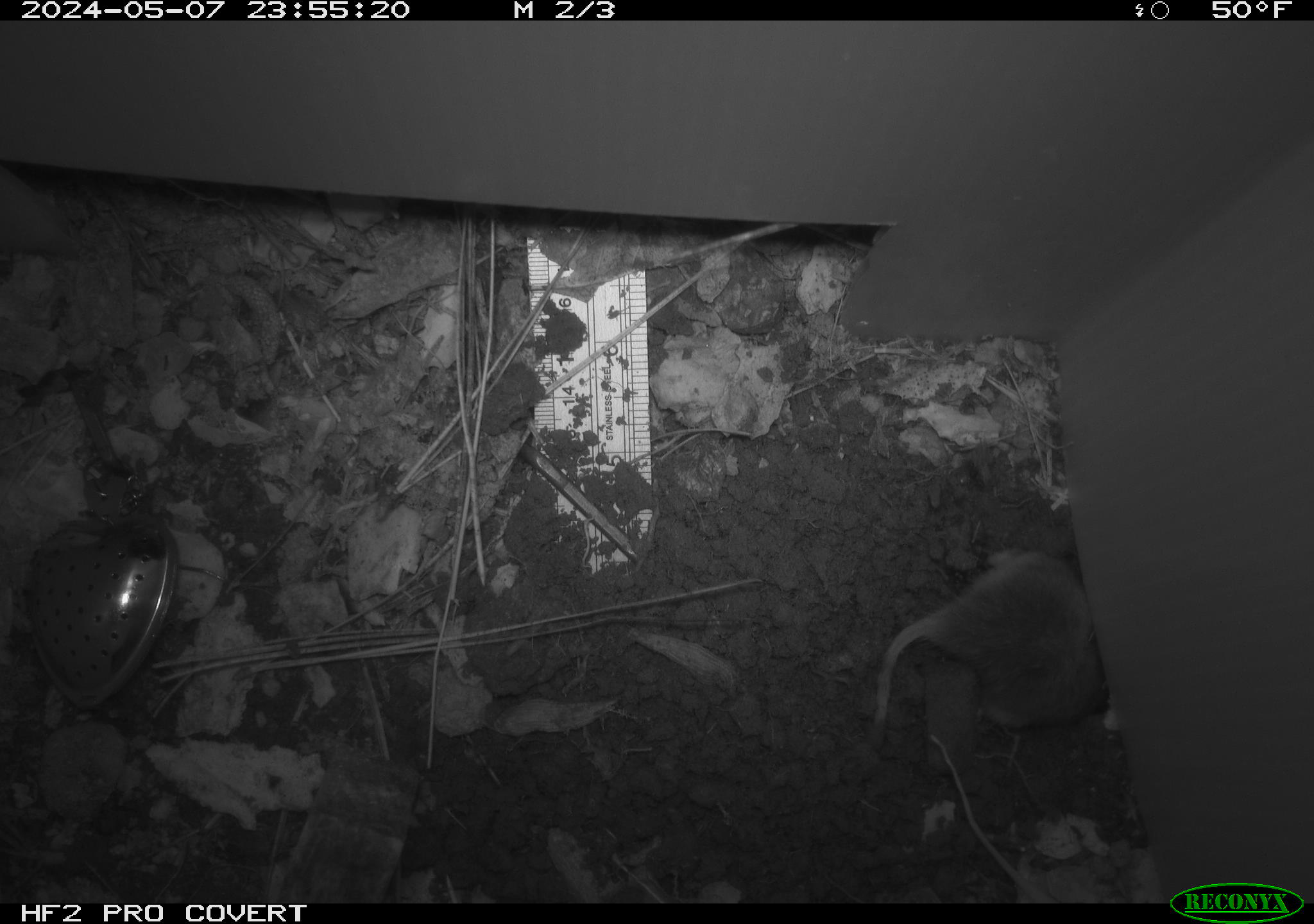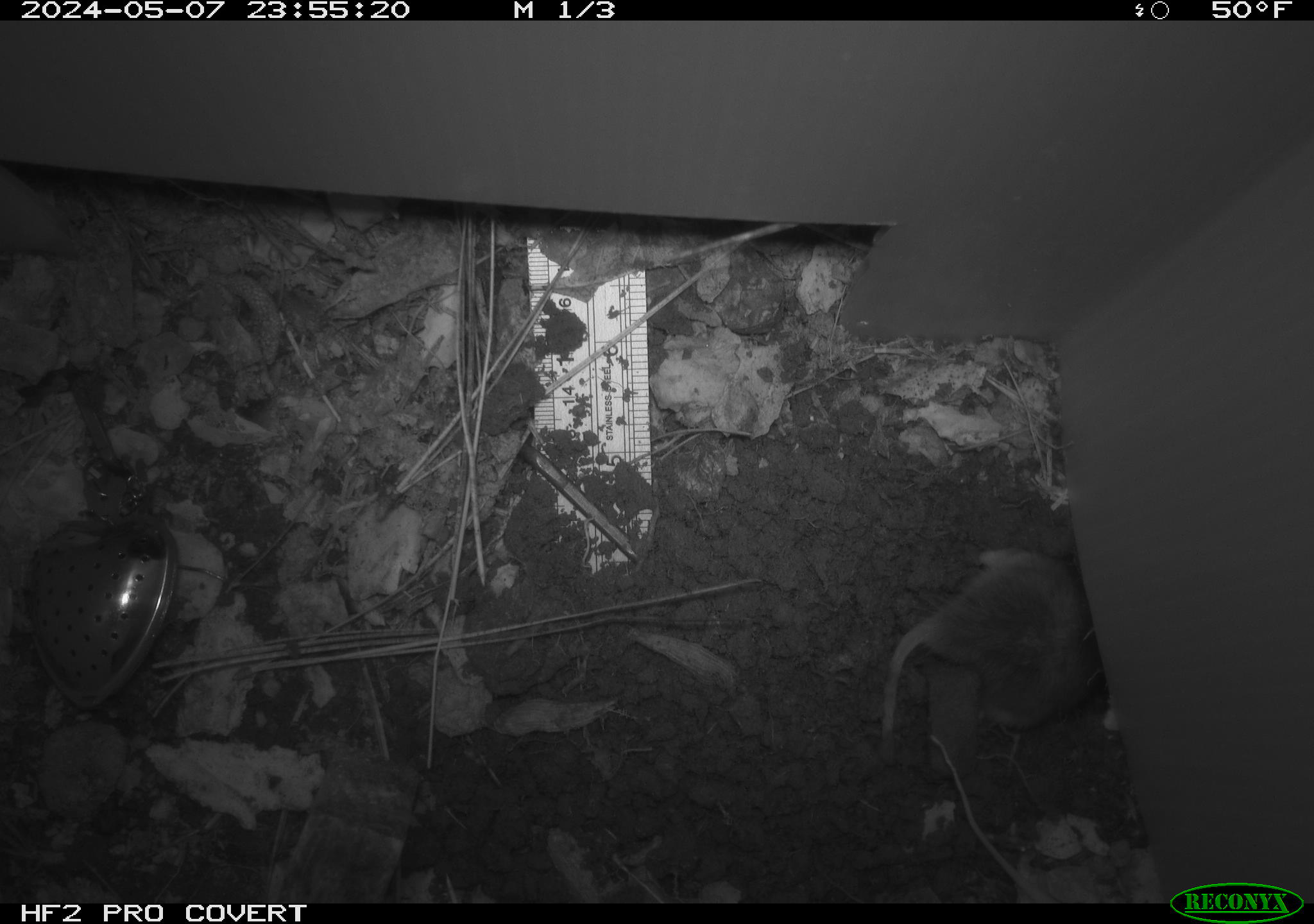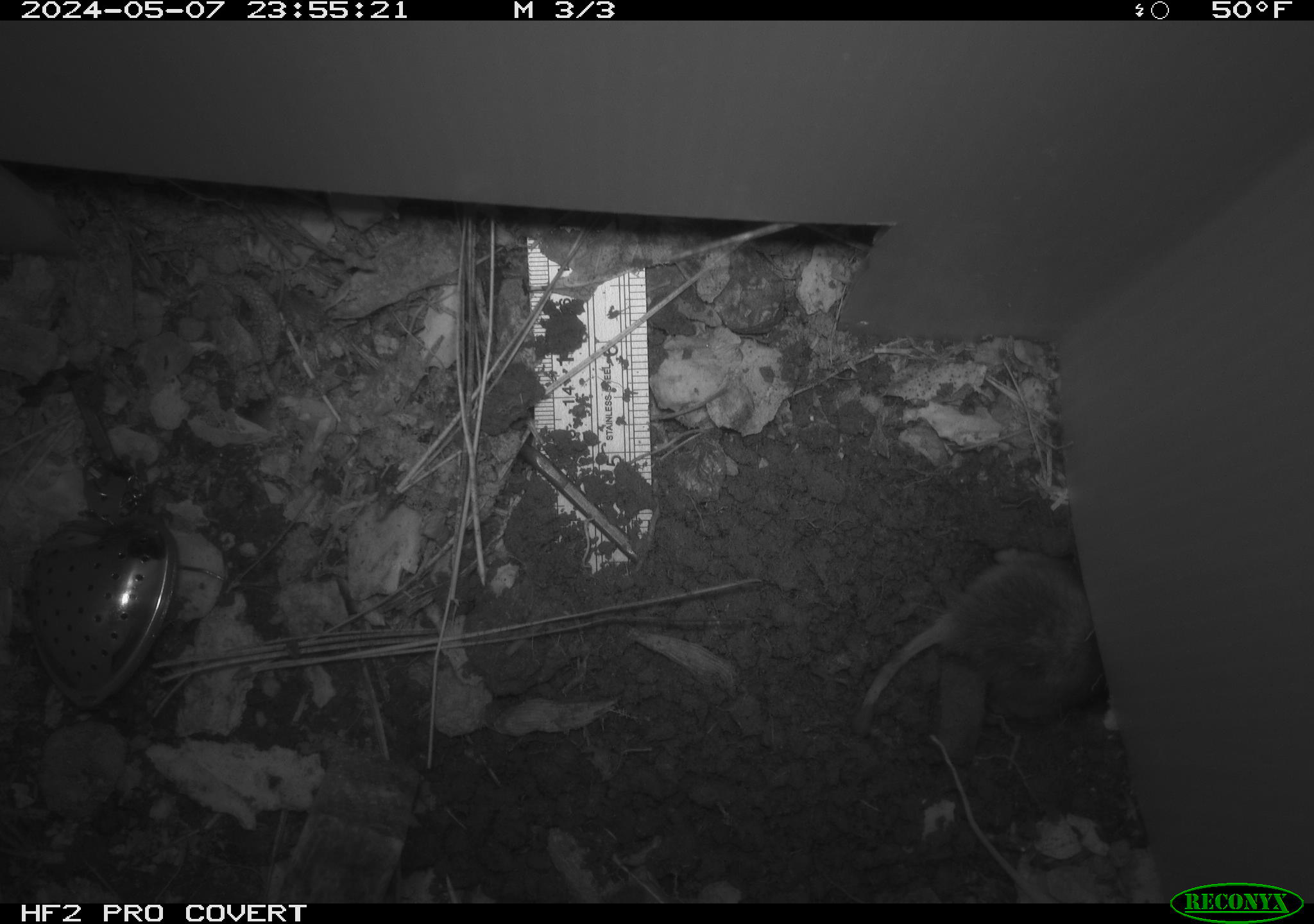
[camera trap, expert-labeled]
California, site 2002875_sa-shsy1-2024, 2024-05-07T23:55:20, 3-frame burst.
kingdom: Animalia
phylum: Chordata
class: Mammalia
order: Rodentia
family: Geomyidae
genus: Thomomys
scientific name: Thomomys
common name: smooth-toothed pocket gophers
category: thomomys species